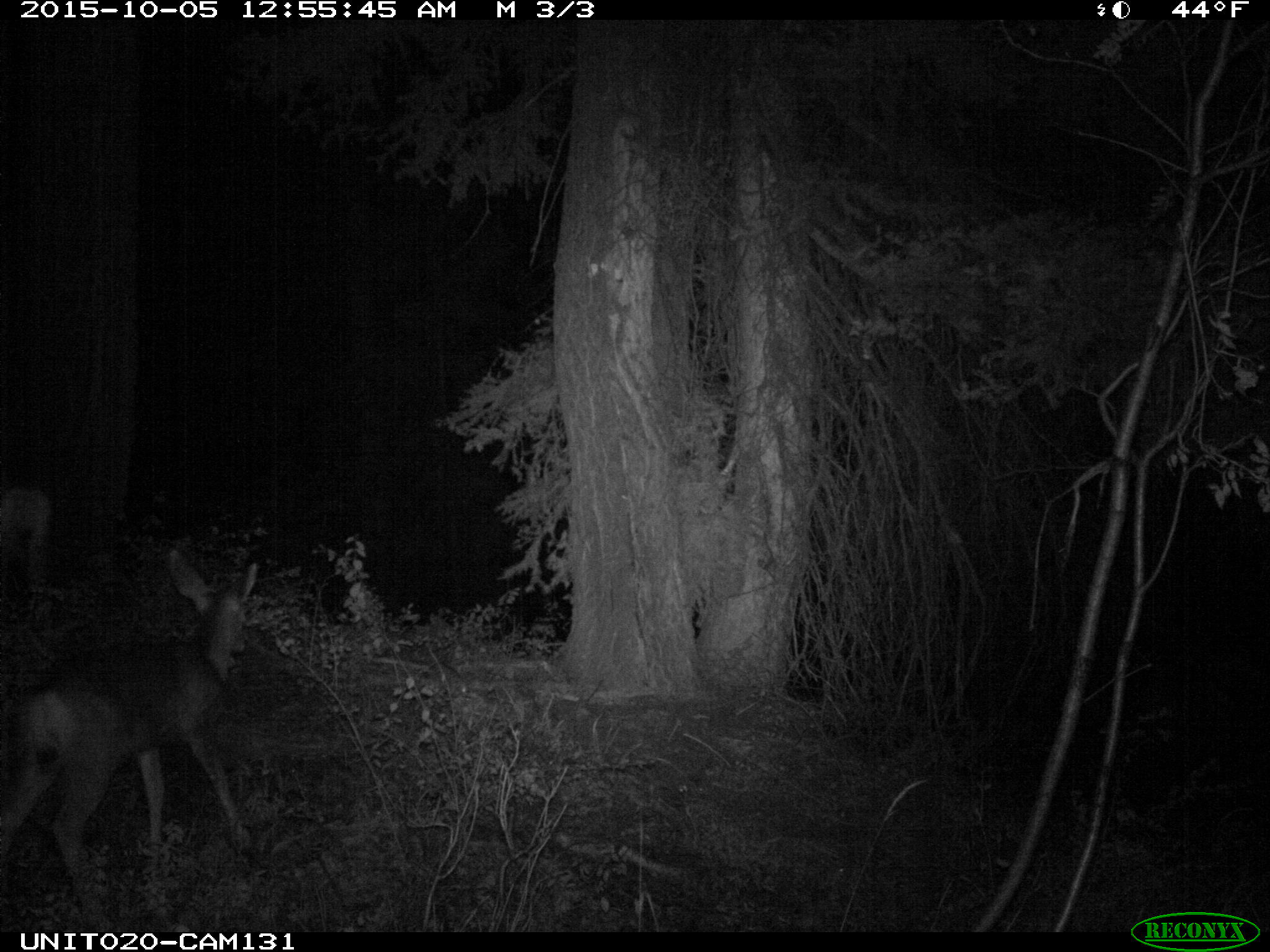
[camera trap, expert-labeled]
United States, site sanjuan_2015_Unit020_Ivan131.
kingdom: Animalia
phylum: Chordata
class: Mammalia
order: Artiodactyla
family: Cervidae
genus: Odocoileus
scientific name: Odocoileus hemionus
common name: mule deer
Odocoileus hemionus (mule deer).